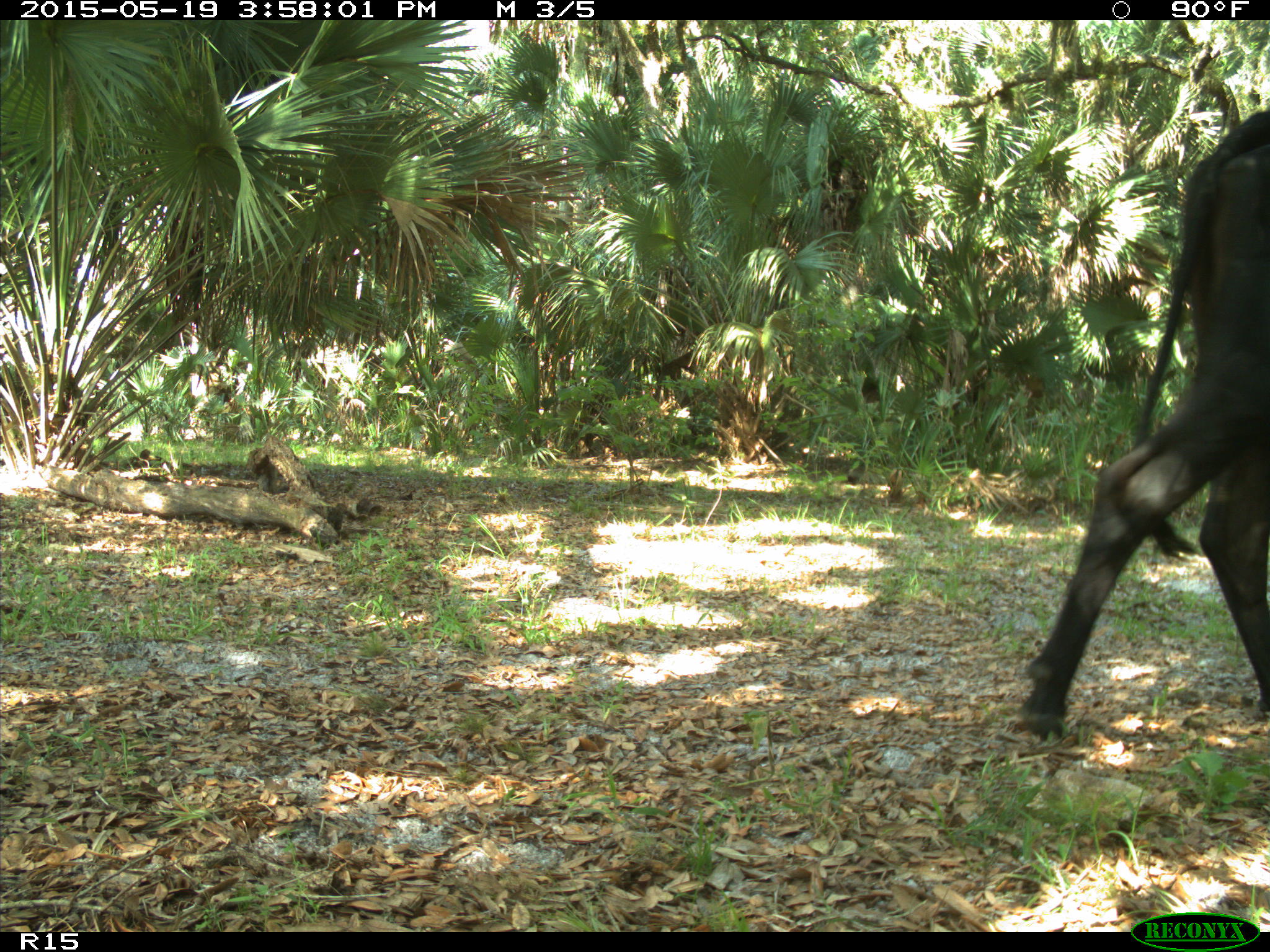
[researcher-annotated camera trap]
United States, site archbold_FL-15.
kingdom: Animalia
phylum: Chordata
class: Mammalia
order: Artiodactyla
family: Bovidae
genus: Bos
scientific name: Bos taurus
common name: domestic cow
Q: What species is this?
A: Bos taurus (domestic cow).